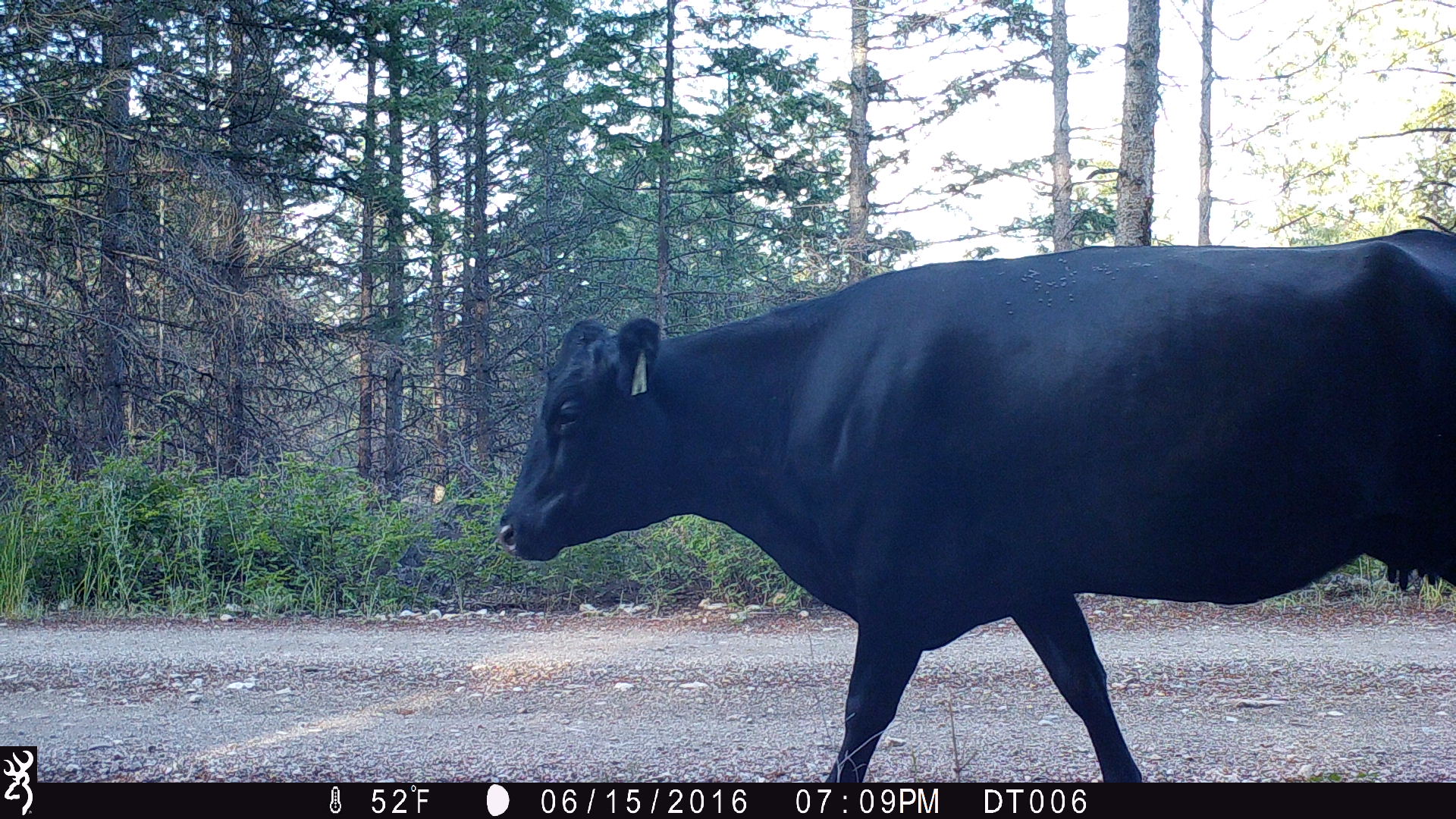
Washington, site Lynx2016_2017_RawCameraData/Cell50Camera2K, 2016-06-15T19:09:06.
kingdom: Animalia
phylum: Chordata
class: Mammalia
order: Artiodactyla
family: Bovidae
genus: Bos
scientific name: Bos taurus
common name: domestic cattle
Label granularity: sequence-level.